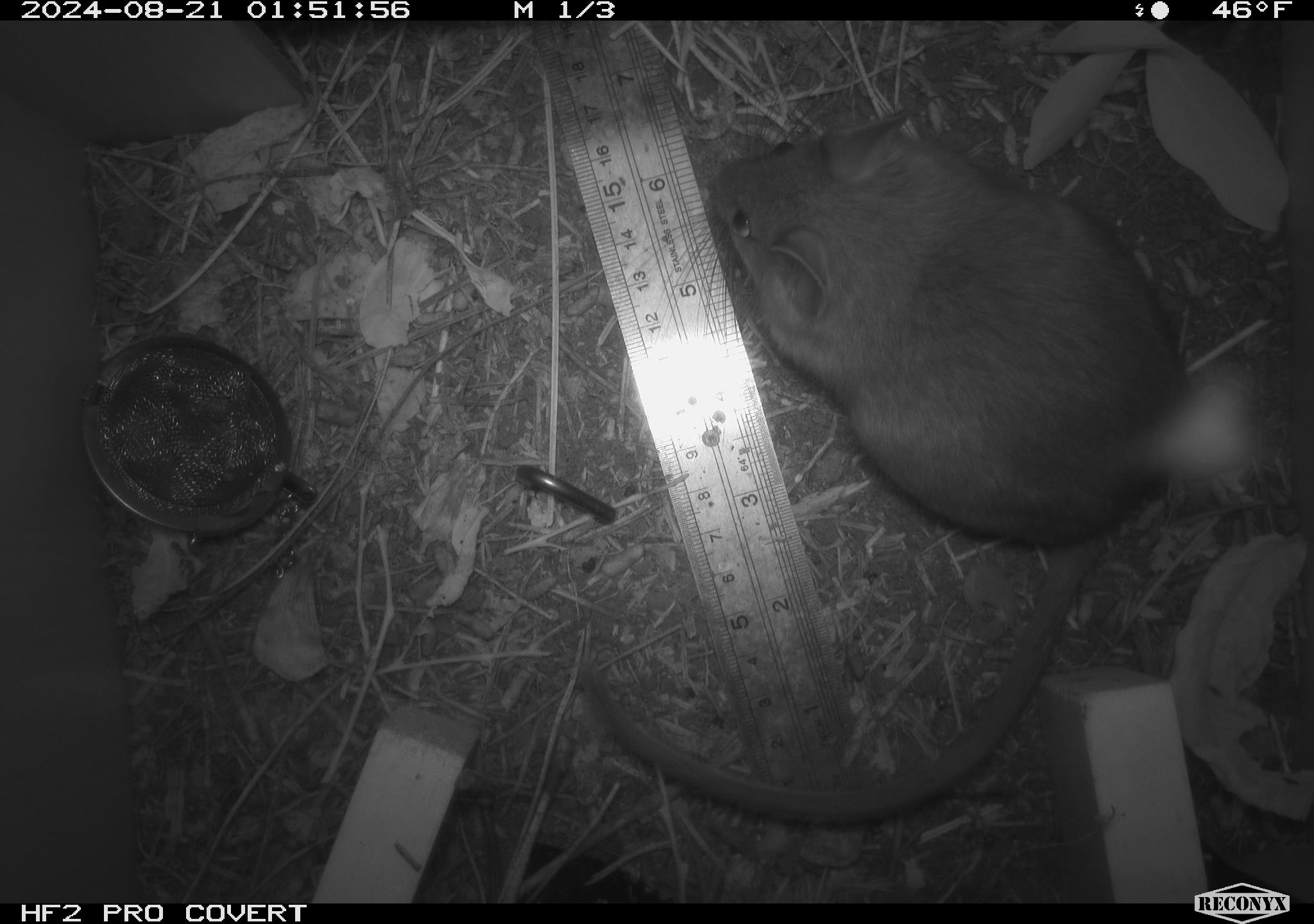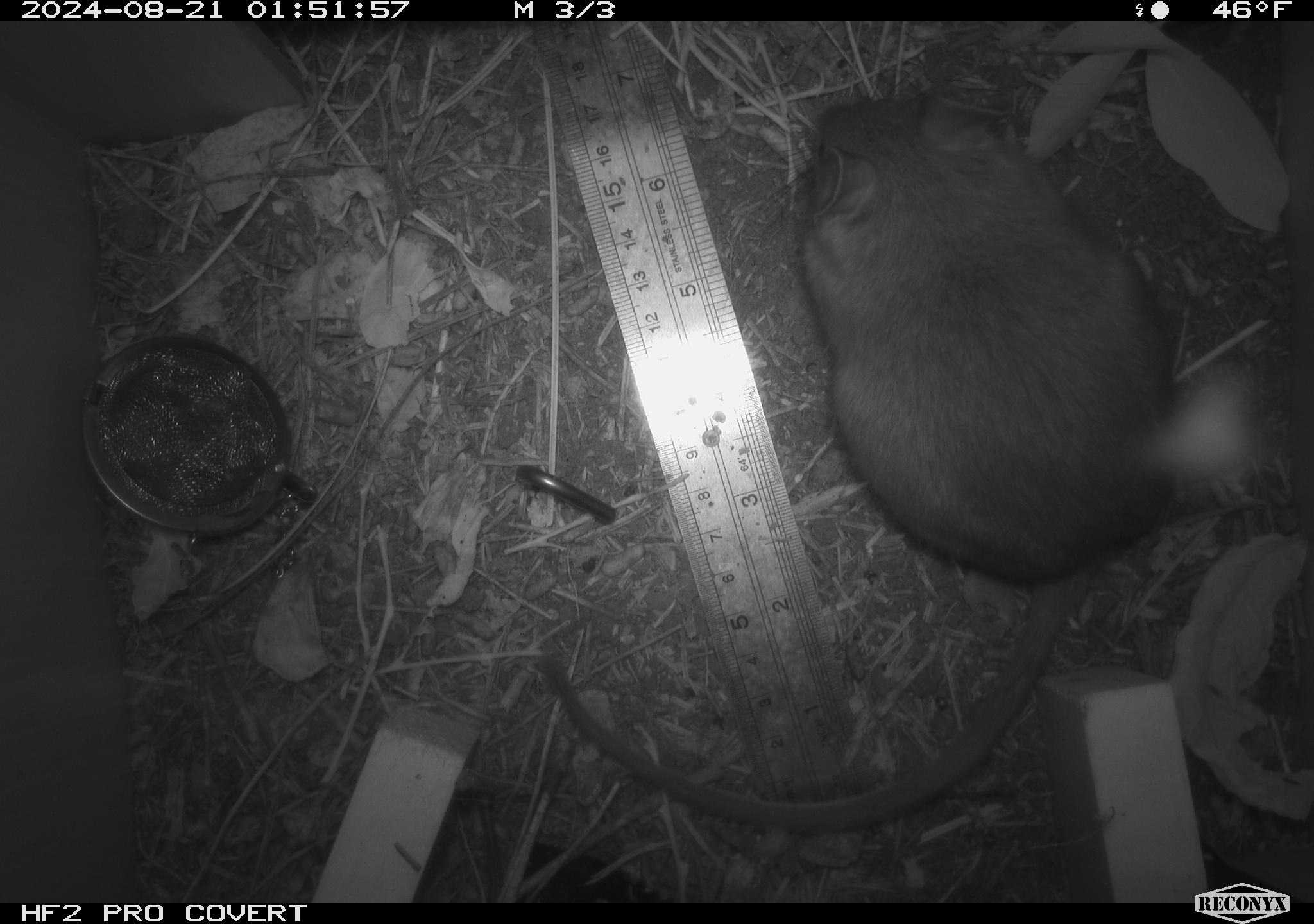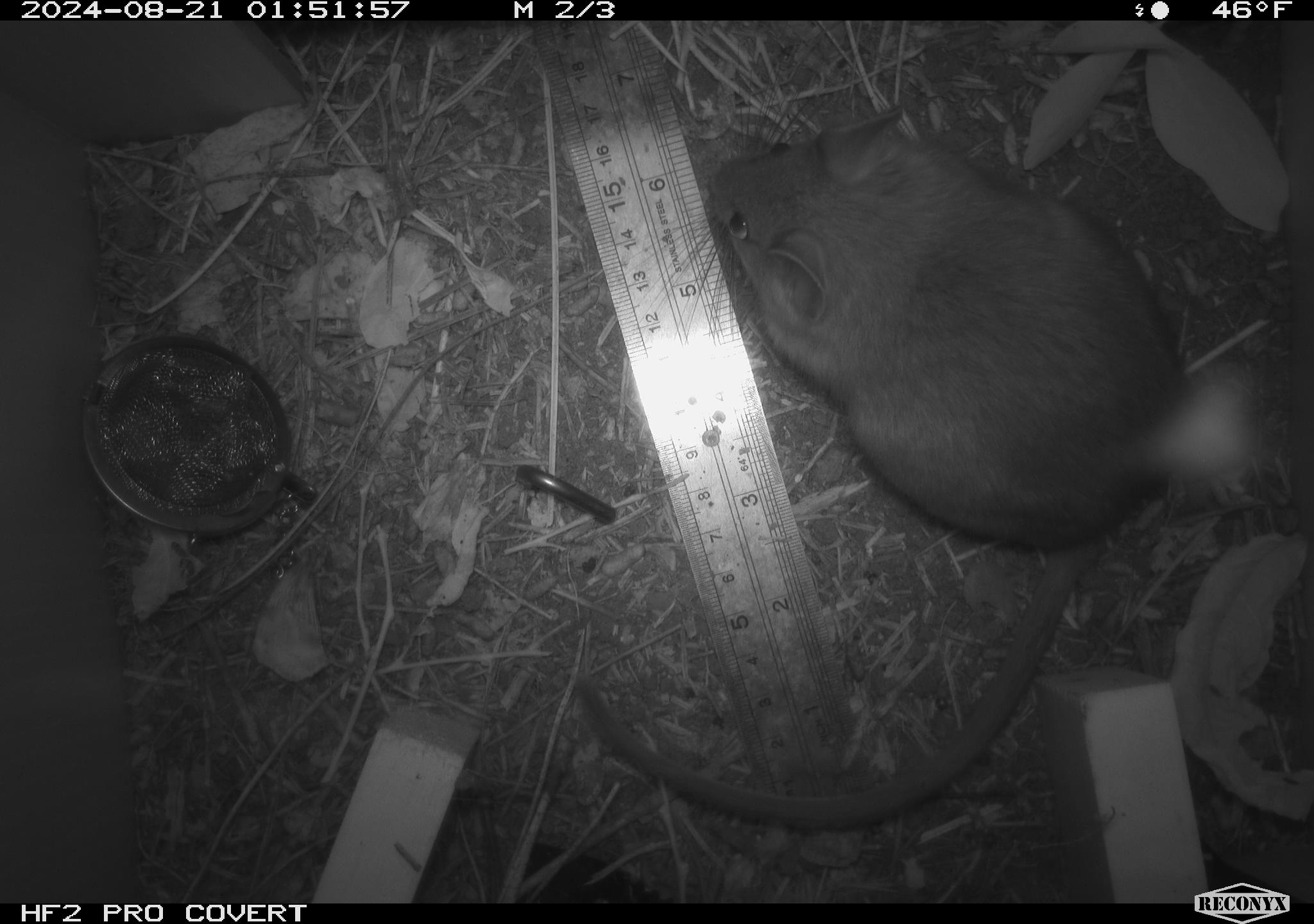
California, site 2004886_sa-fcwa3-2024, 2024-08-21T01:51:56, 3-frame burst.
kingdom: Animalia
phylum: Chordata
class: Mammalia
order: Rodentia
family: Cricetidae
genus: Neotoma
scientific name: Neotoma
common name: pack rat or woodrat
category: neotoma species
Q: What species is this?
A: Neotoma species (pack rat or woodrat) (Neotoma).